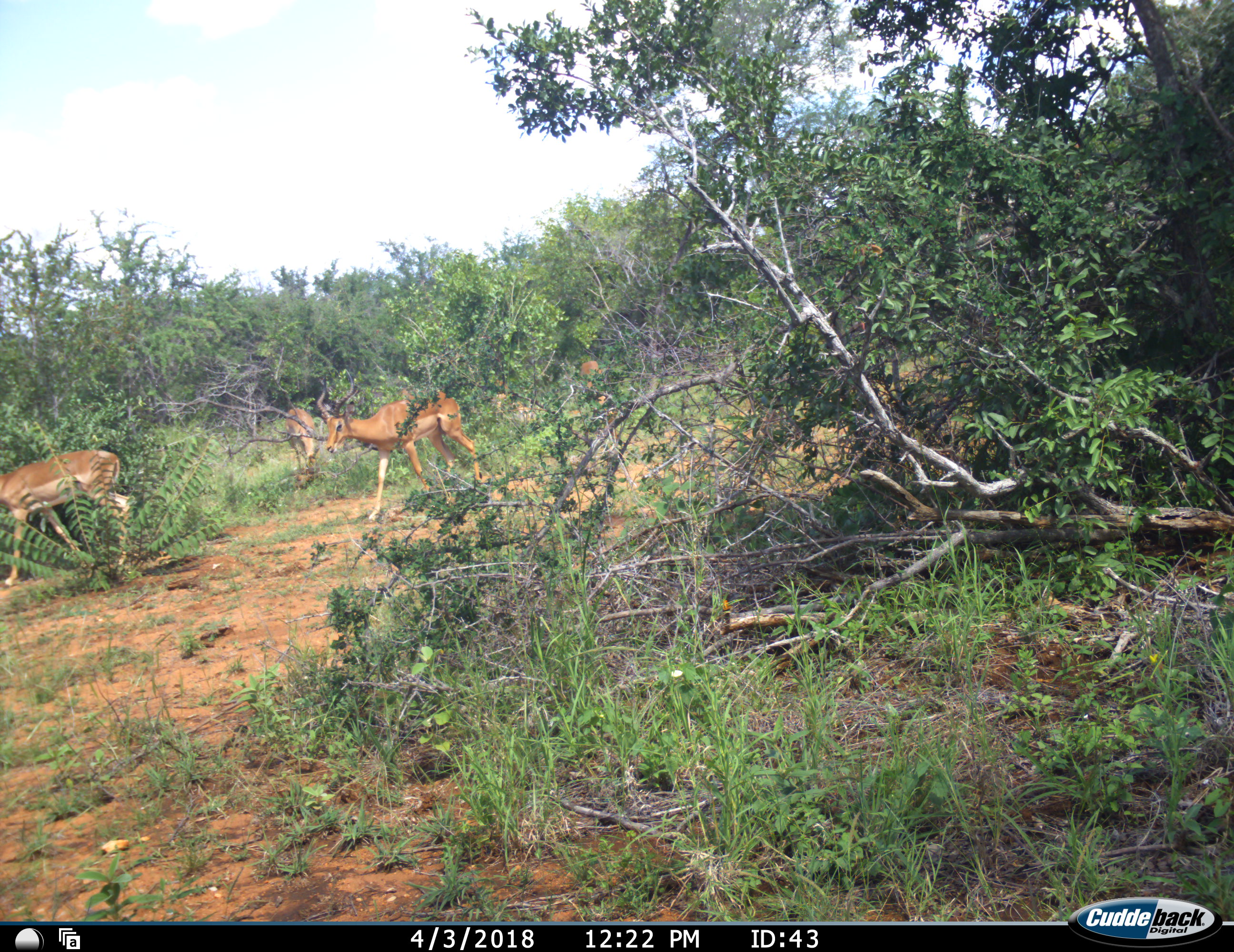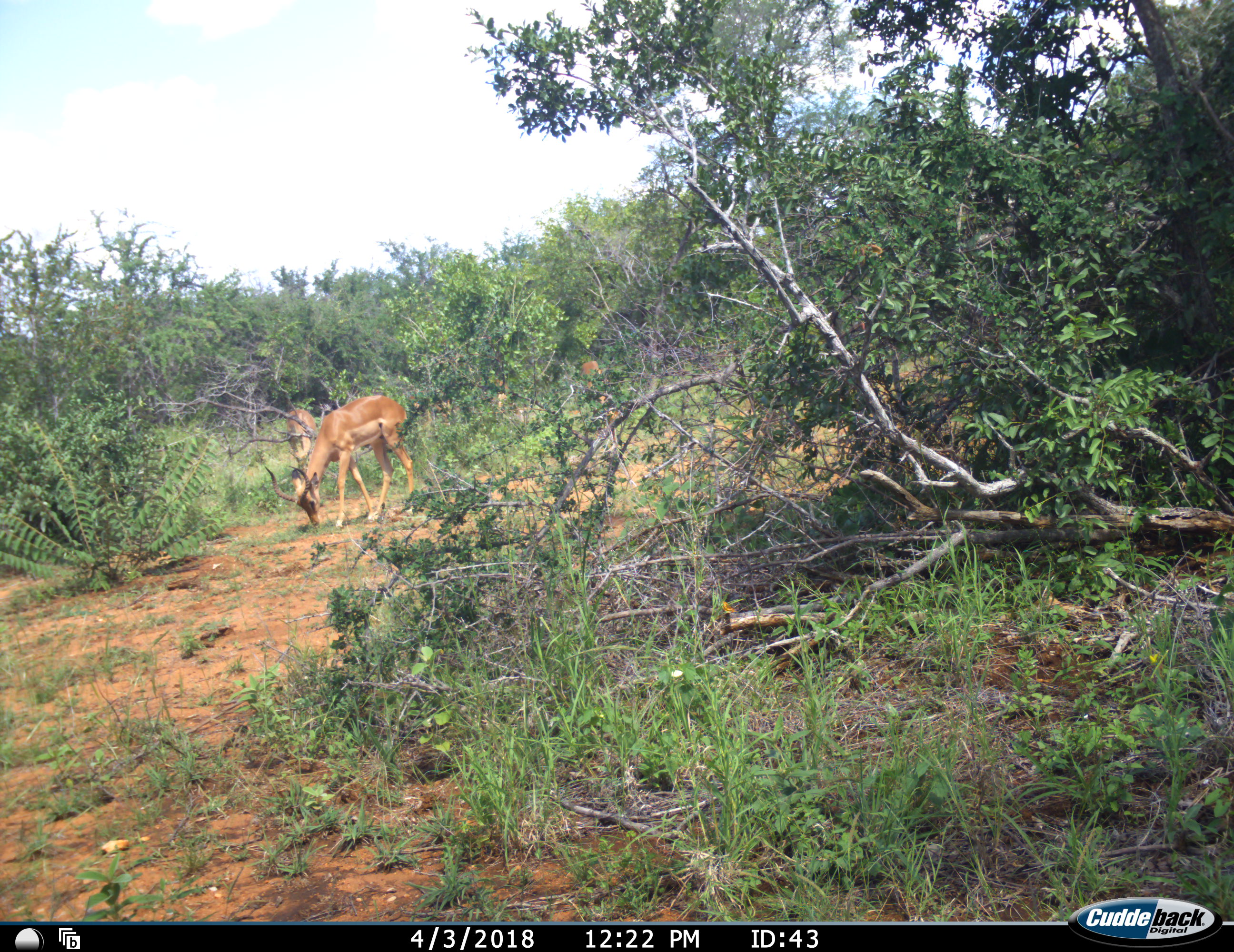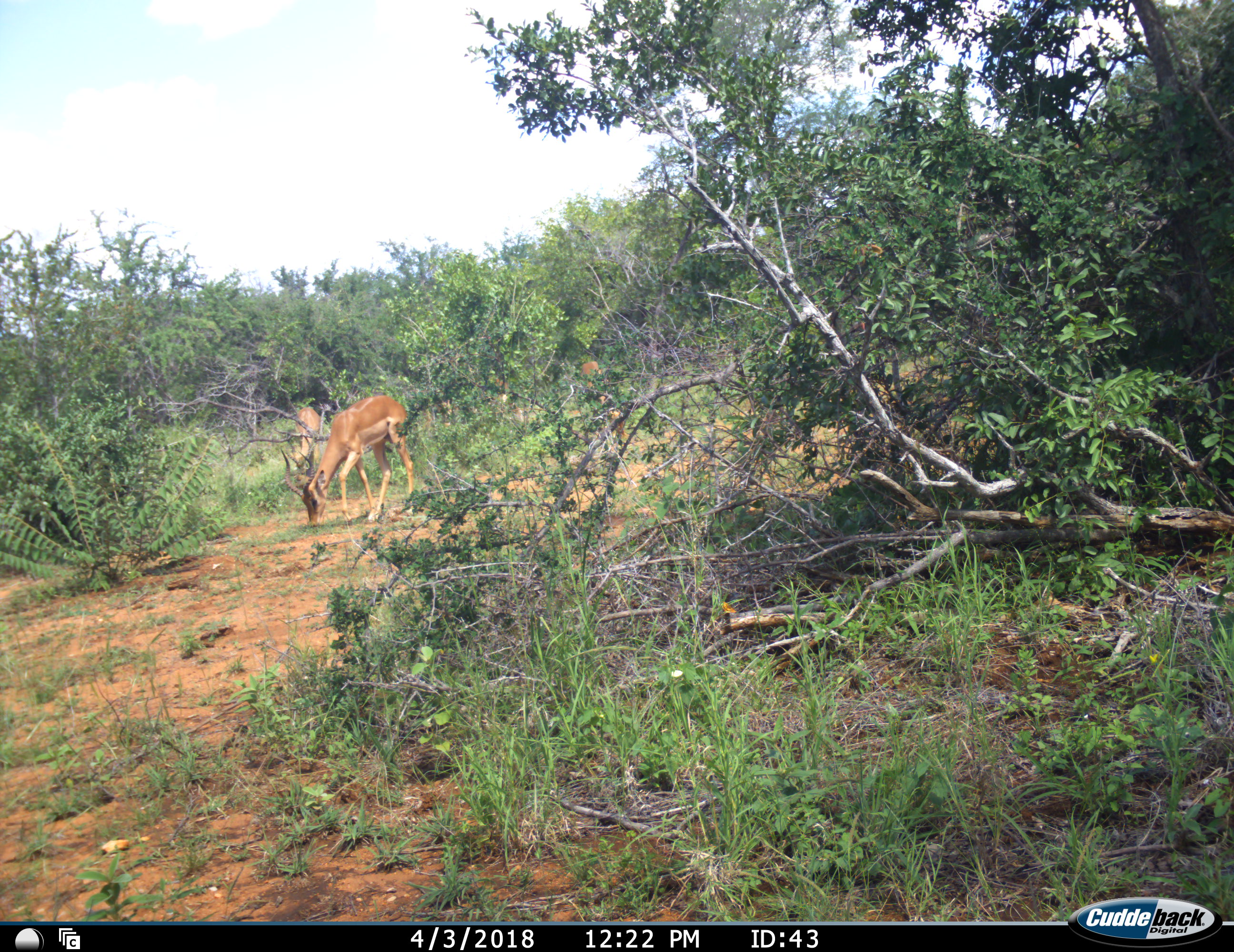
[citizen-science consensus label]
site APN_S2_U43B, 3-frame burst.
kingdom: Animalia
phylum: Chordata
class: Mammalia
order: Artiodactyla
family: Bovidae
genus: Aepyceros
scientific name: Aepyceros melampus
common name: impala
Impala (Aepyceros melampus), count 4. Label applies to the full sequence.